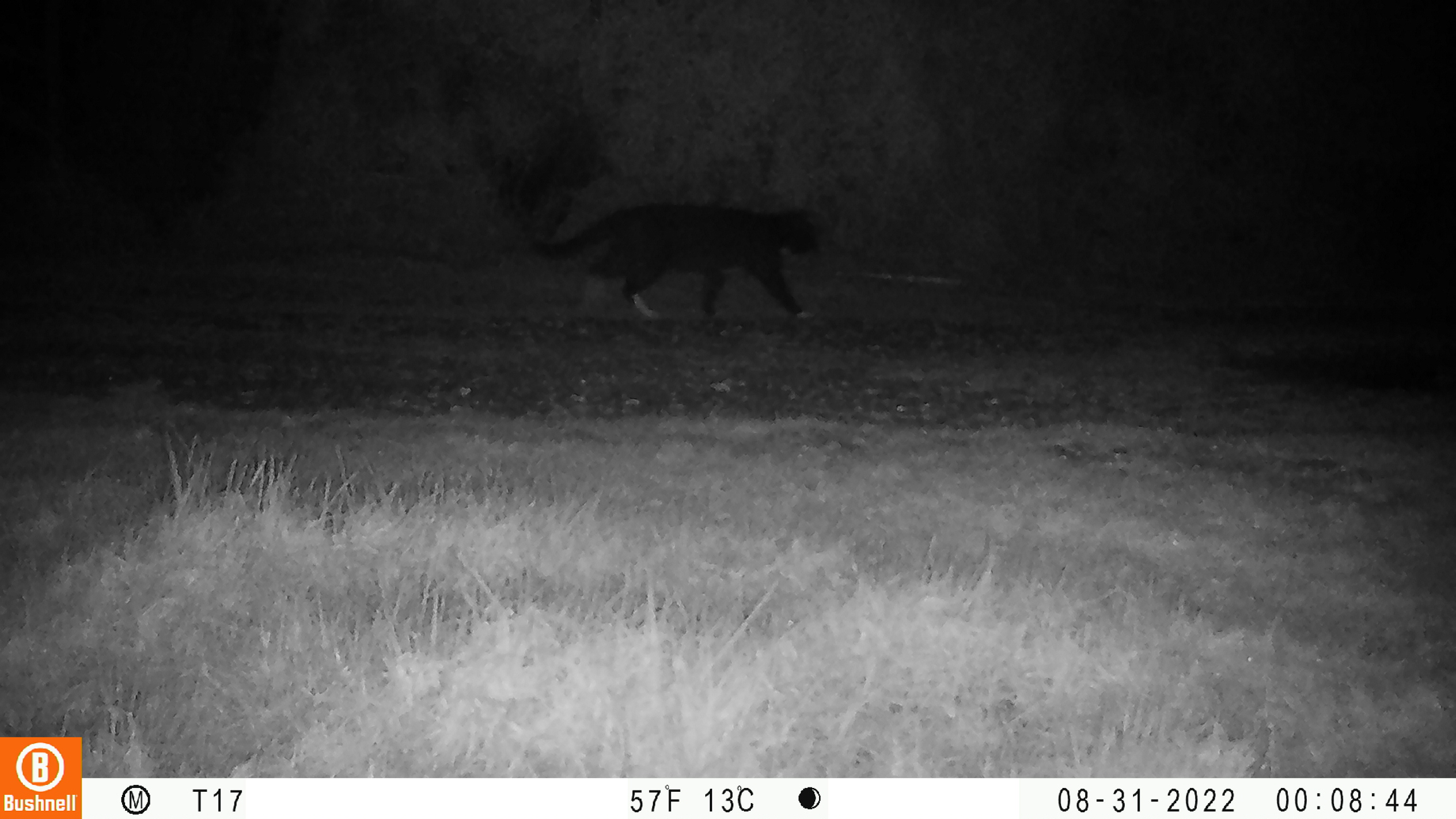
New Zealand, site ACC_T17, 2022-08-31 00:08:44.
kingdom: Animalia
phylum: Chordata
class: Mammalia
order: Carnivora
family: Felidae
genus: Felis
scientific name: Felis catus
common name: domestic cat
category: cat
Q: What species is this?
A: Cat (domestic cat) (Felis catus).